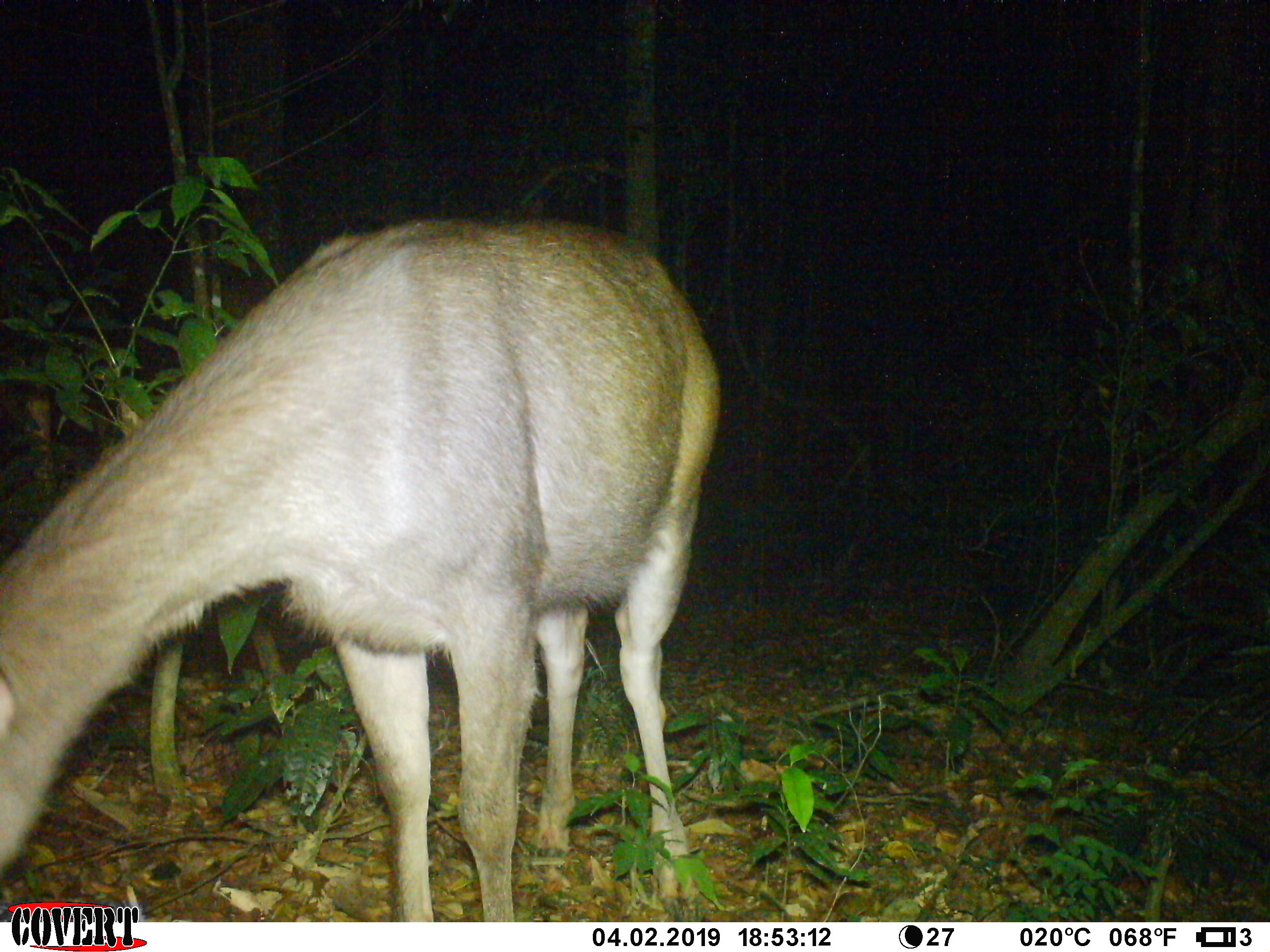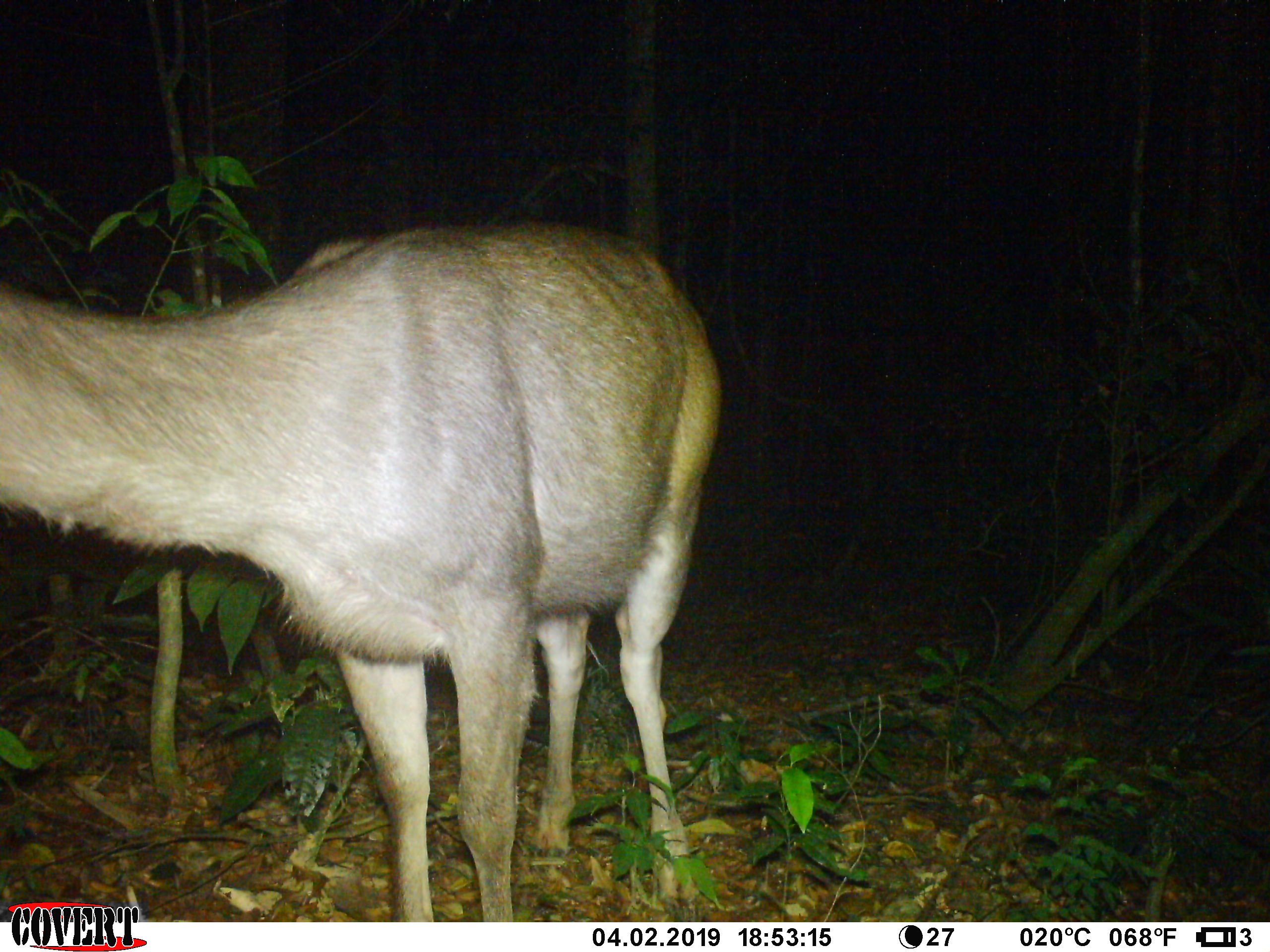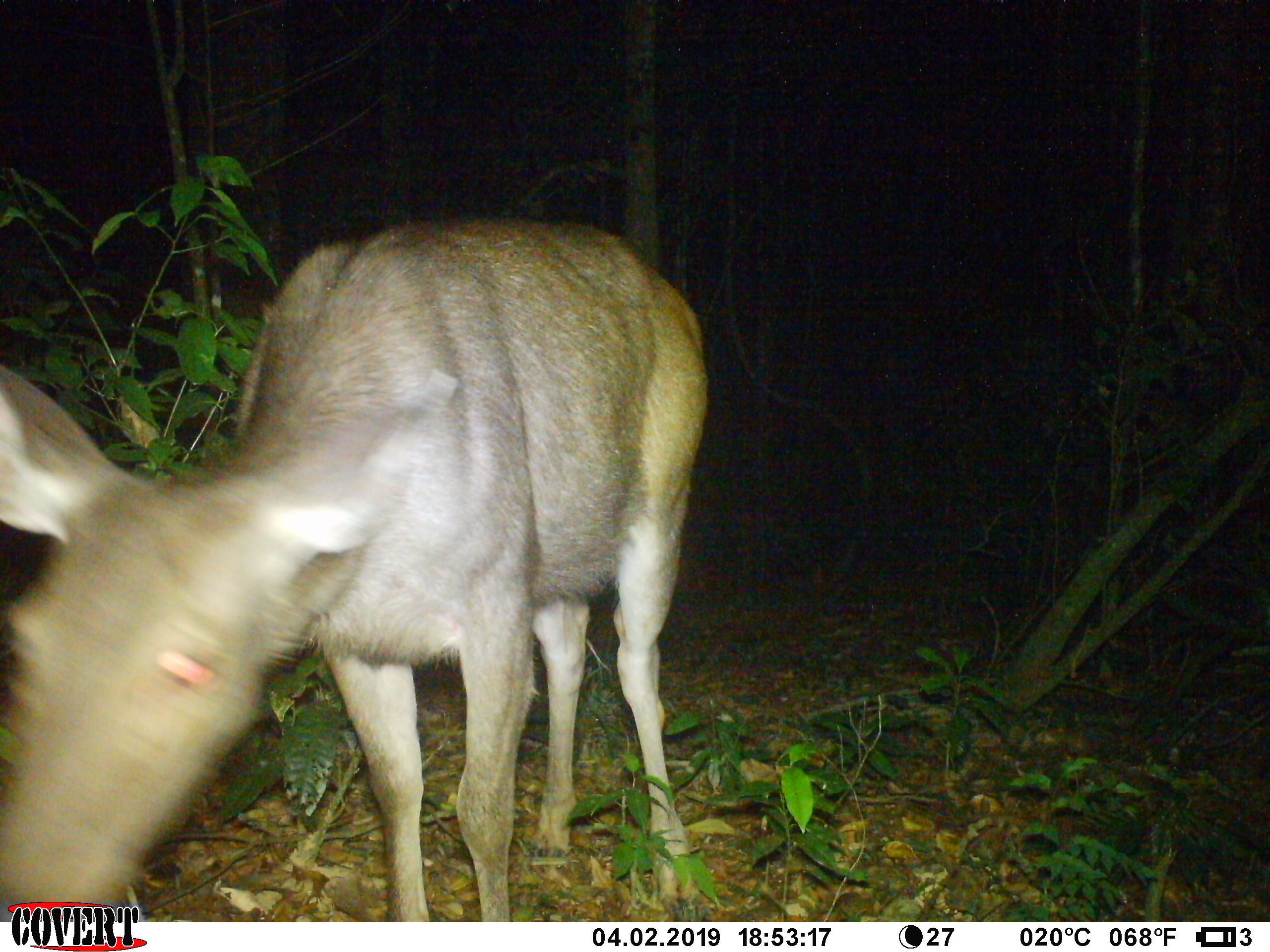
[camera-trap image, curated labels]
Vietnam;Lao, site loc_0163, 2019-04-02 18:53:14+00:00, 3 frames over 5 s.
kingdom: Animalia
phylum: Chordata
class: Mammalia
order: Artiodactyla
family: Cervidae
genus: Rusa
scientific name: Rusa unicolor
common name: sambar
Sambar (Rusa unicolor). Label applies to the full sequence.